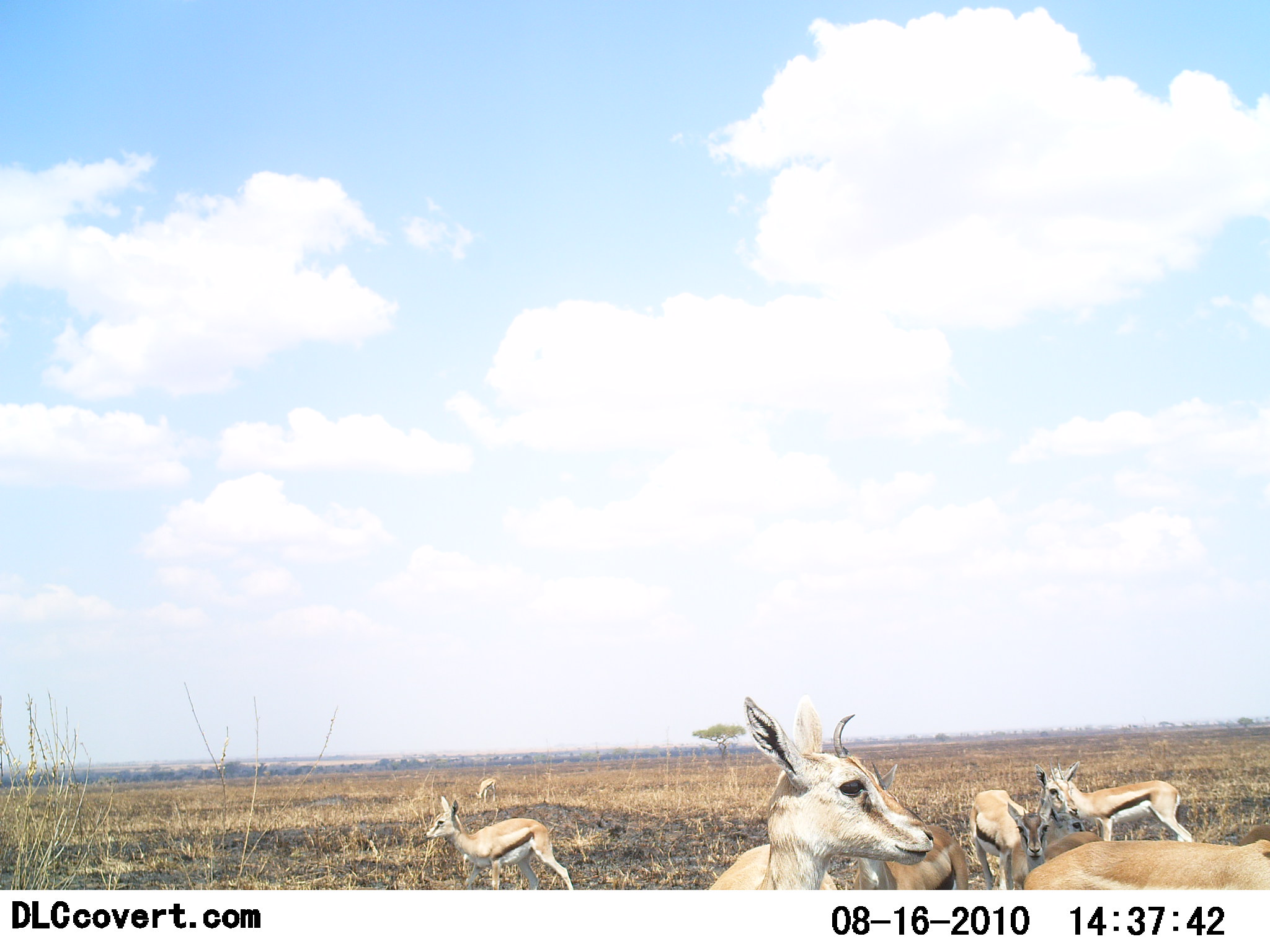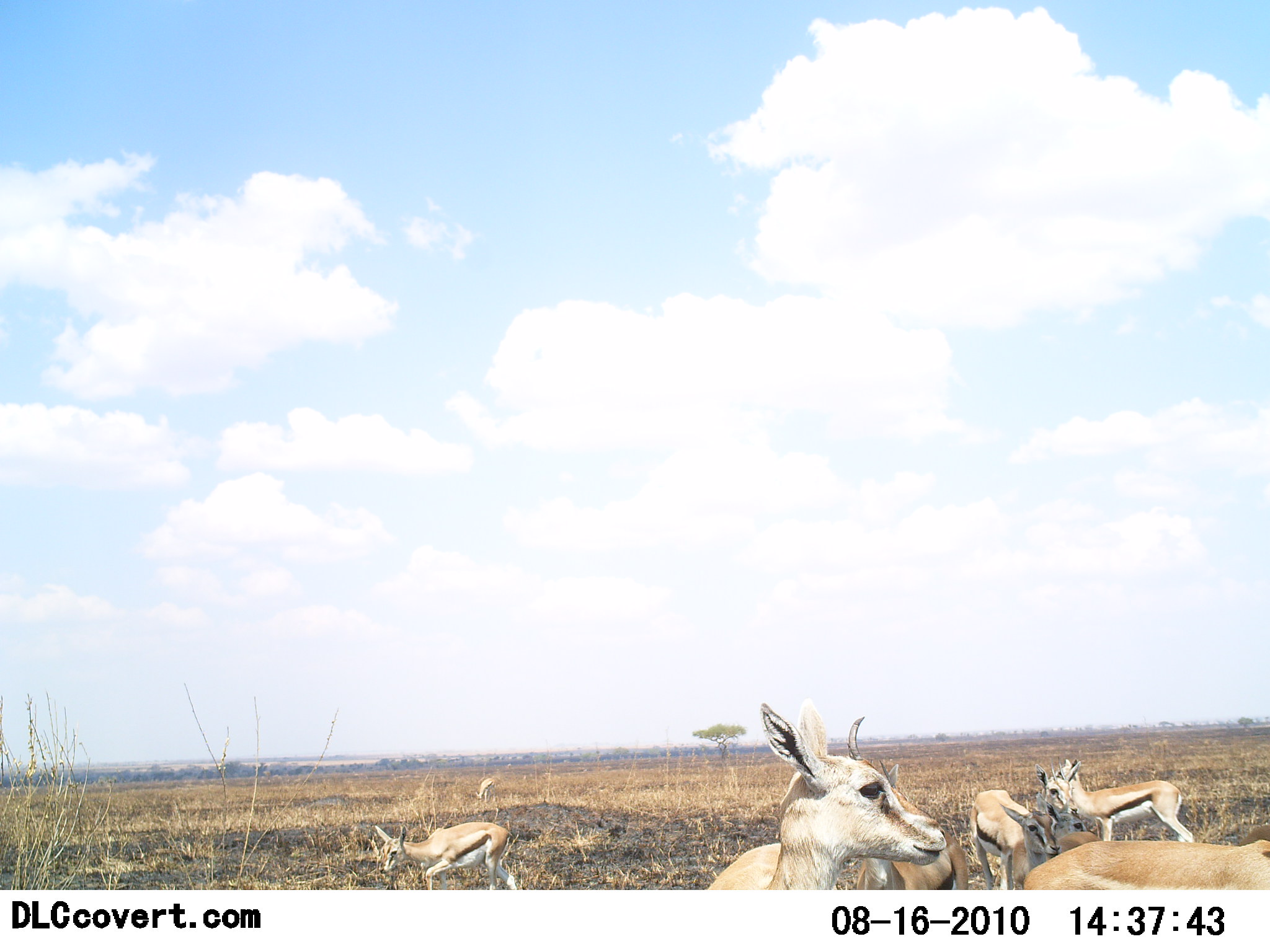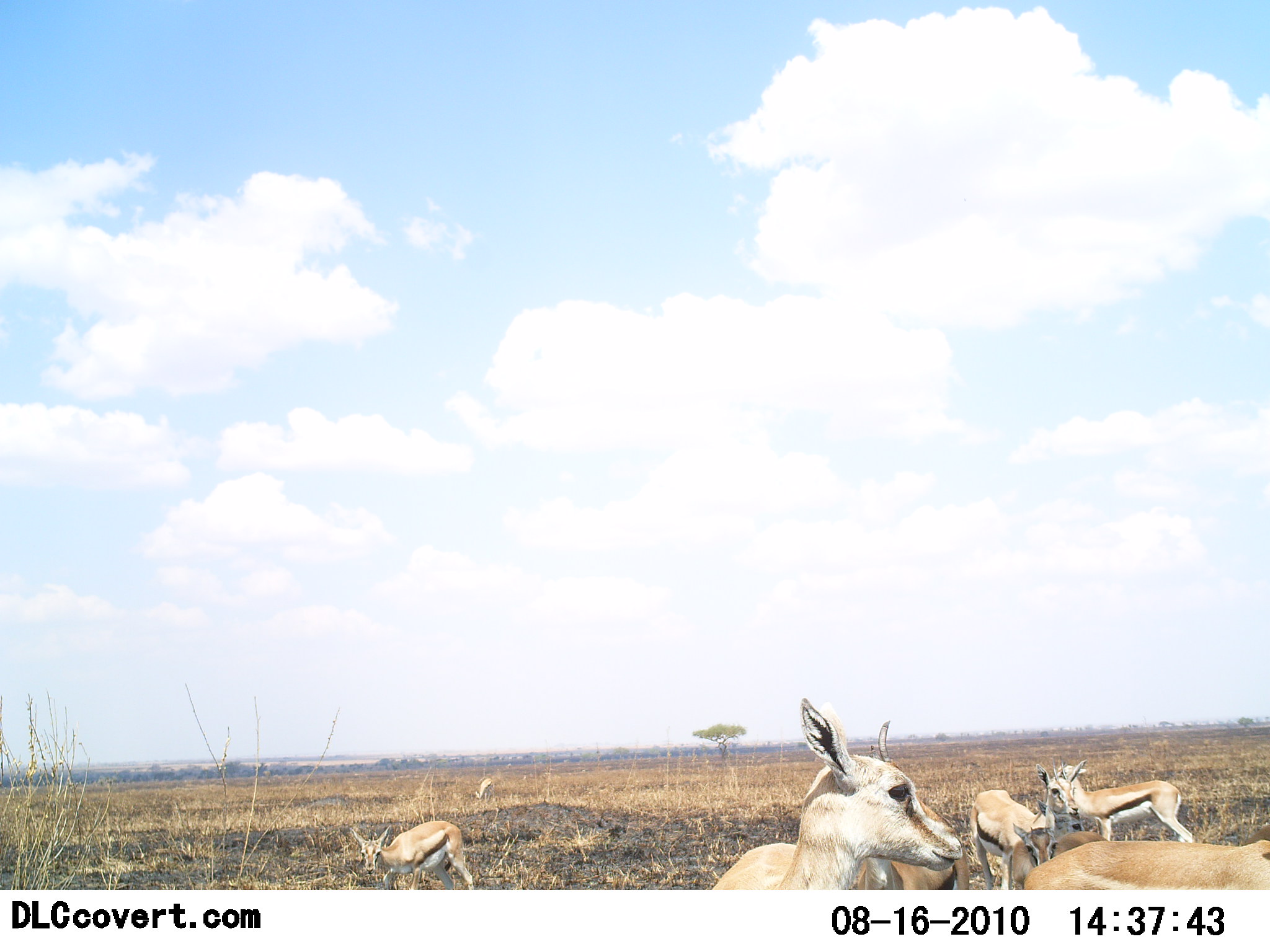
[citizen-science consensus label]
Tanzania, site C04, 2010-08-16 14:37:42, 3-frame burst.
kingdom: Animalia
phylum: Chordata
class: Mammalia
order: Artiodactyla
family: Bovidae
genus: Eudorcas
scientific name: Eudorcas thomsonii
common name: thomson's gazelle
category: gazellethomsons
Gazellethomsons (thomson's gazelle) (Eudorcas thomsonii), count 6. Behavior (volunteer vote fractions): standing 94%, resting 0%, moving 44%, interacting 12%. Young present (vote fraction): 19%. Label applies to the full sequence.